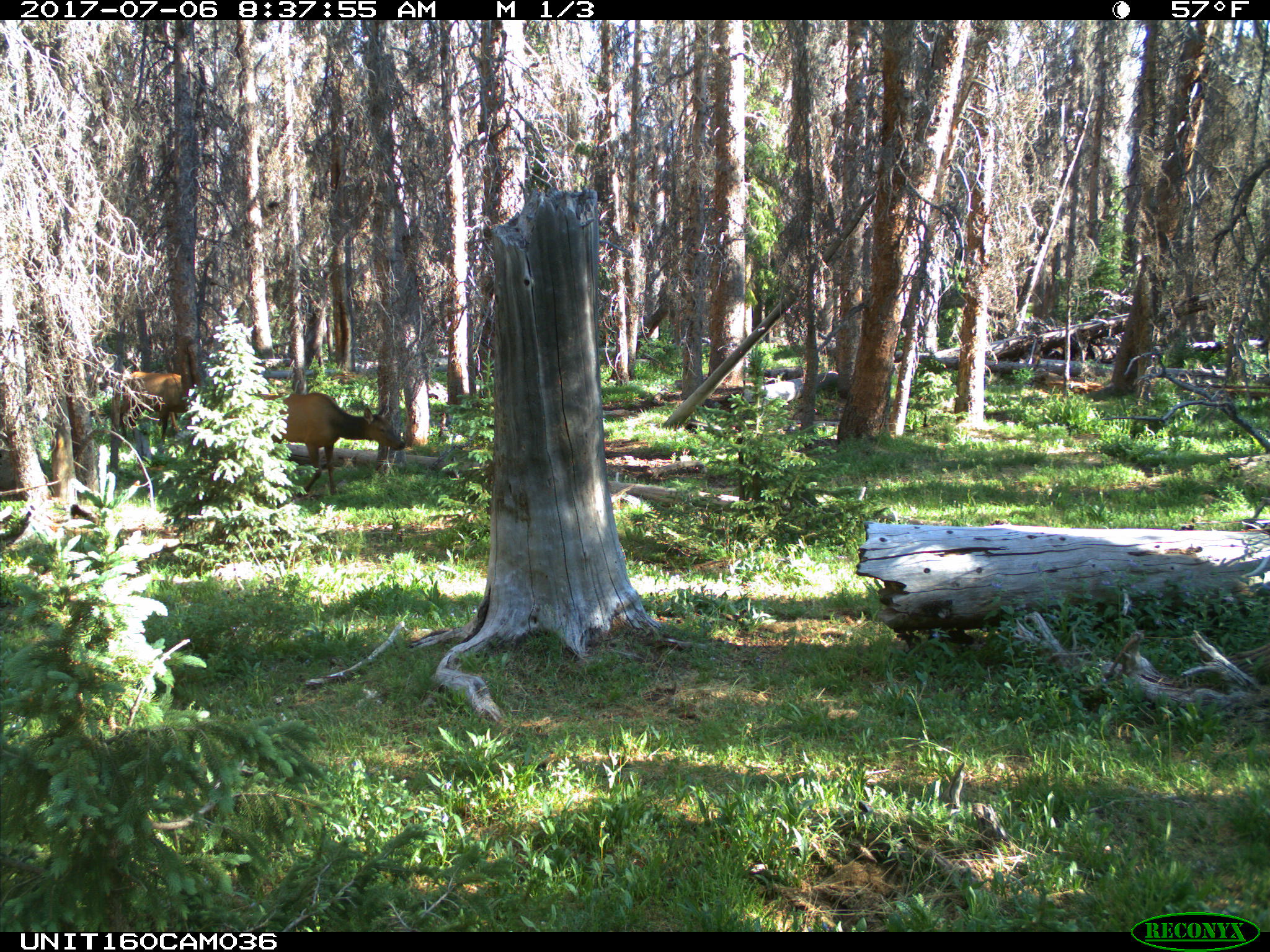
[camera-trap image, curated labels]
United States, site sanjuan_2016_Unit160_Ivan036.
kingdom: Animalia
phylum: Chordata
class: Mammalia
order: Artiodactyla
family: Cervidae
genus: Cervus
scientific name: Cervus elaphus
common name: red deer